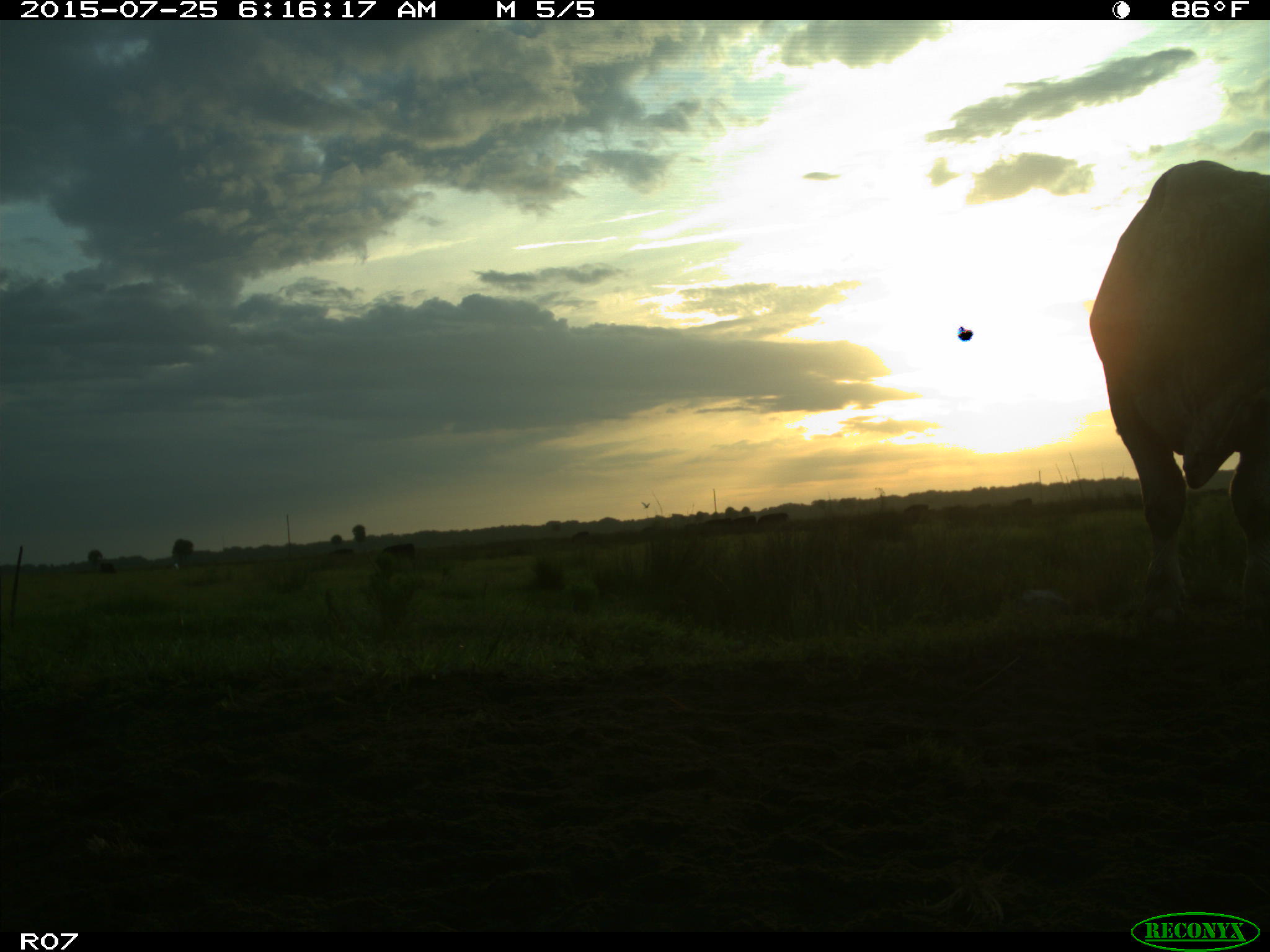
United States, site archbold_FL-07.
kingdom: Animalia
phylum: Chordata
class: Mammalia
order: Artiodactyla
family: Bovidae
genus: Bos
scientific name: Bos taurus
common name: domestic cow